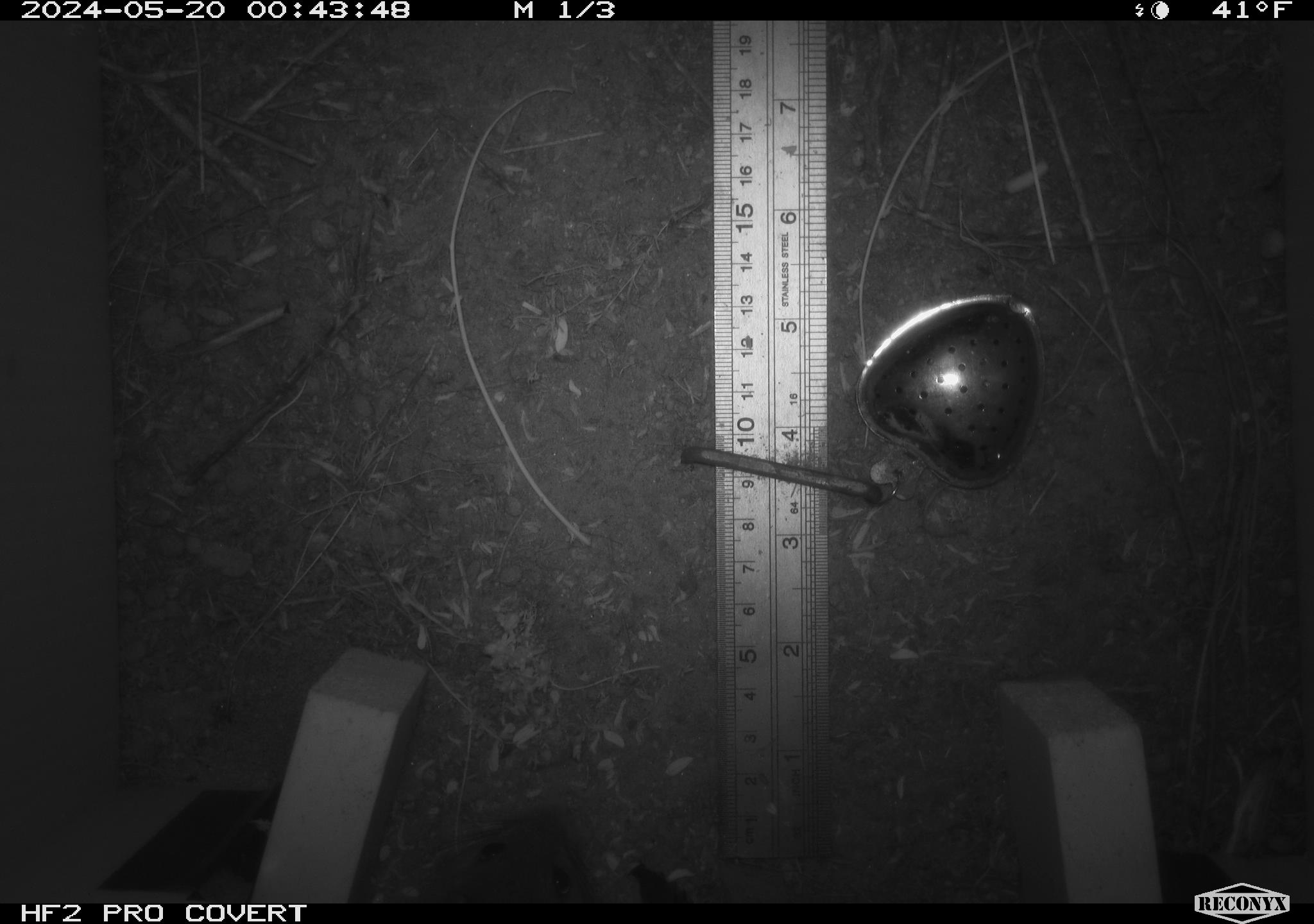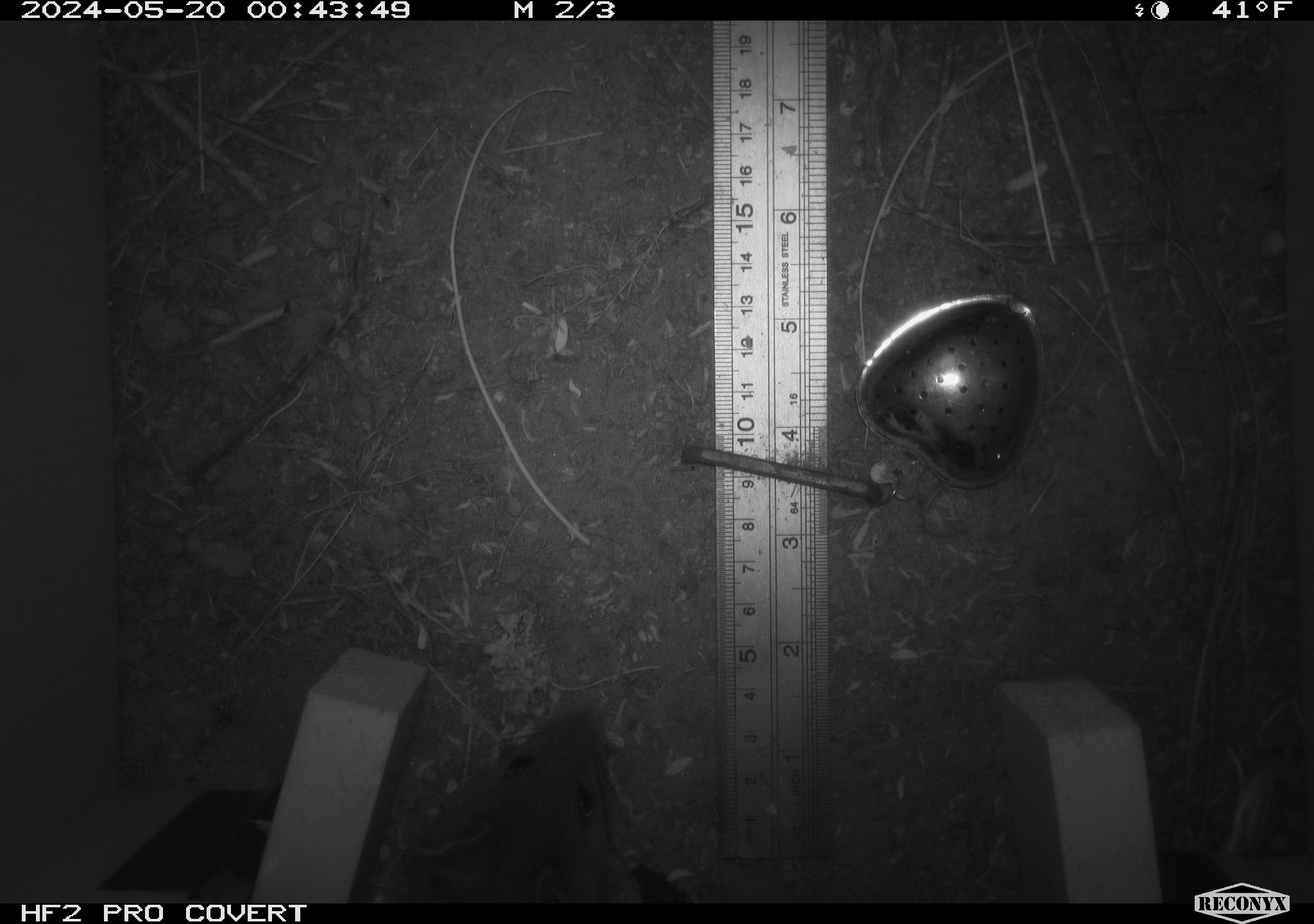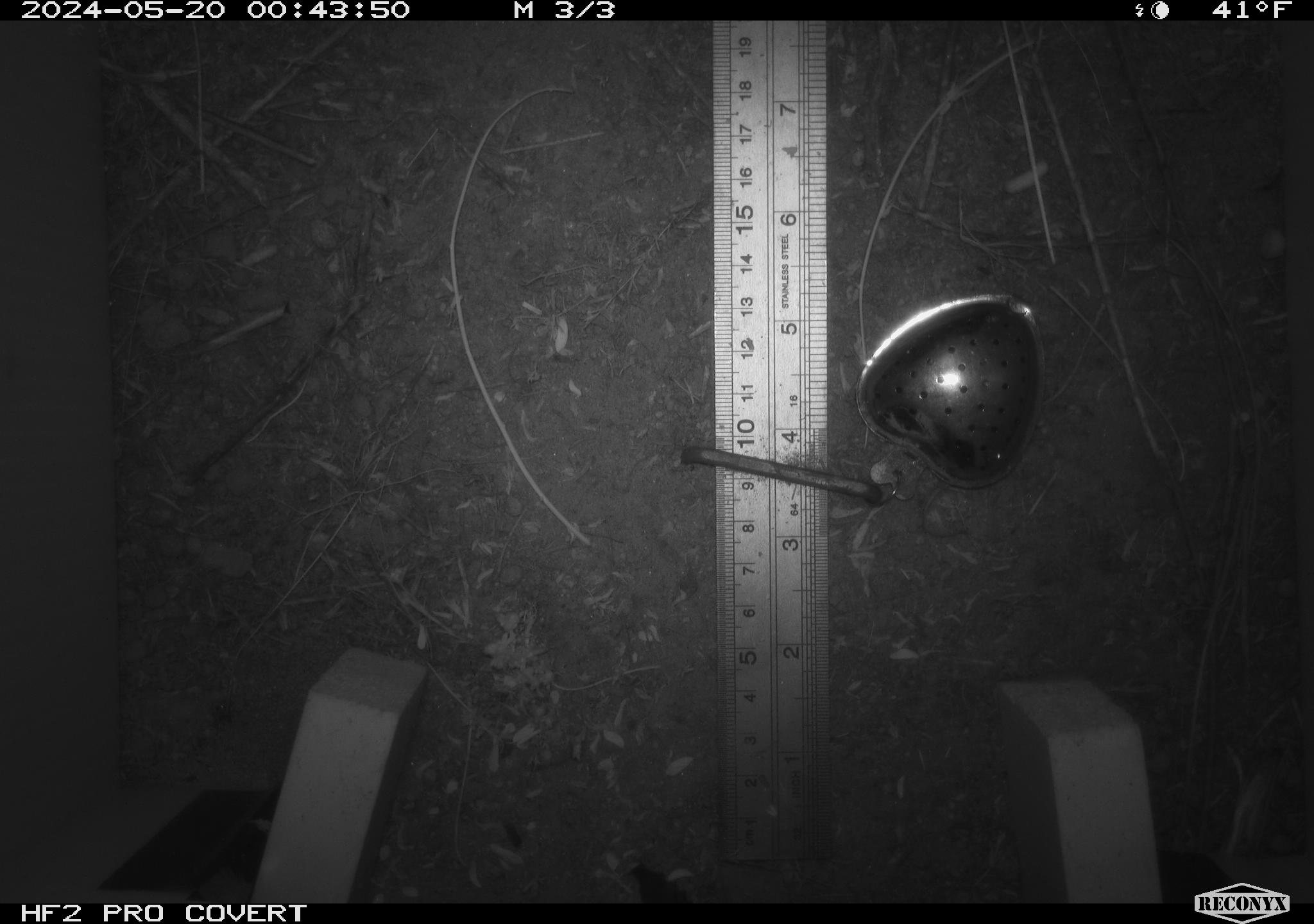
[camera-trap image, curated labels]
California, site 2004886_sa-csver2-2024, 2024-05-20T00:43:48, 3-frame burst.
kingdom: Animalia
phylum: Chordata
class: Mammalia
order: Rodentia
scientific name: Rodentia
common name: rodent